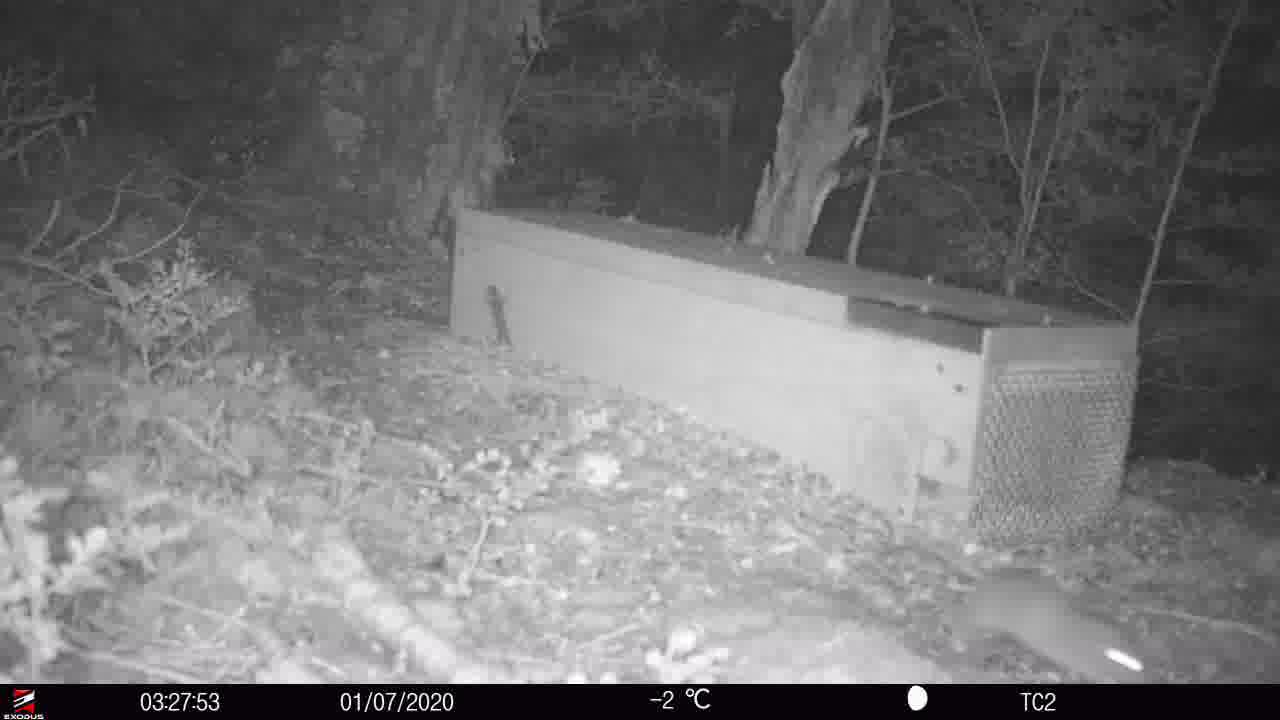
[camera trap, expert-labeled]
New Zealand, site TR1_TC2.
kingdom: Animalia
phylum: Chordata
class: Mammalia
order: Rodentia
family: Muridae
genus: Rattus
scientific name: Rattus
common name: rat